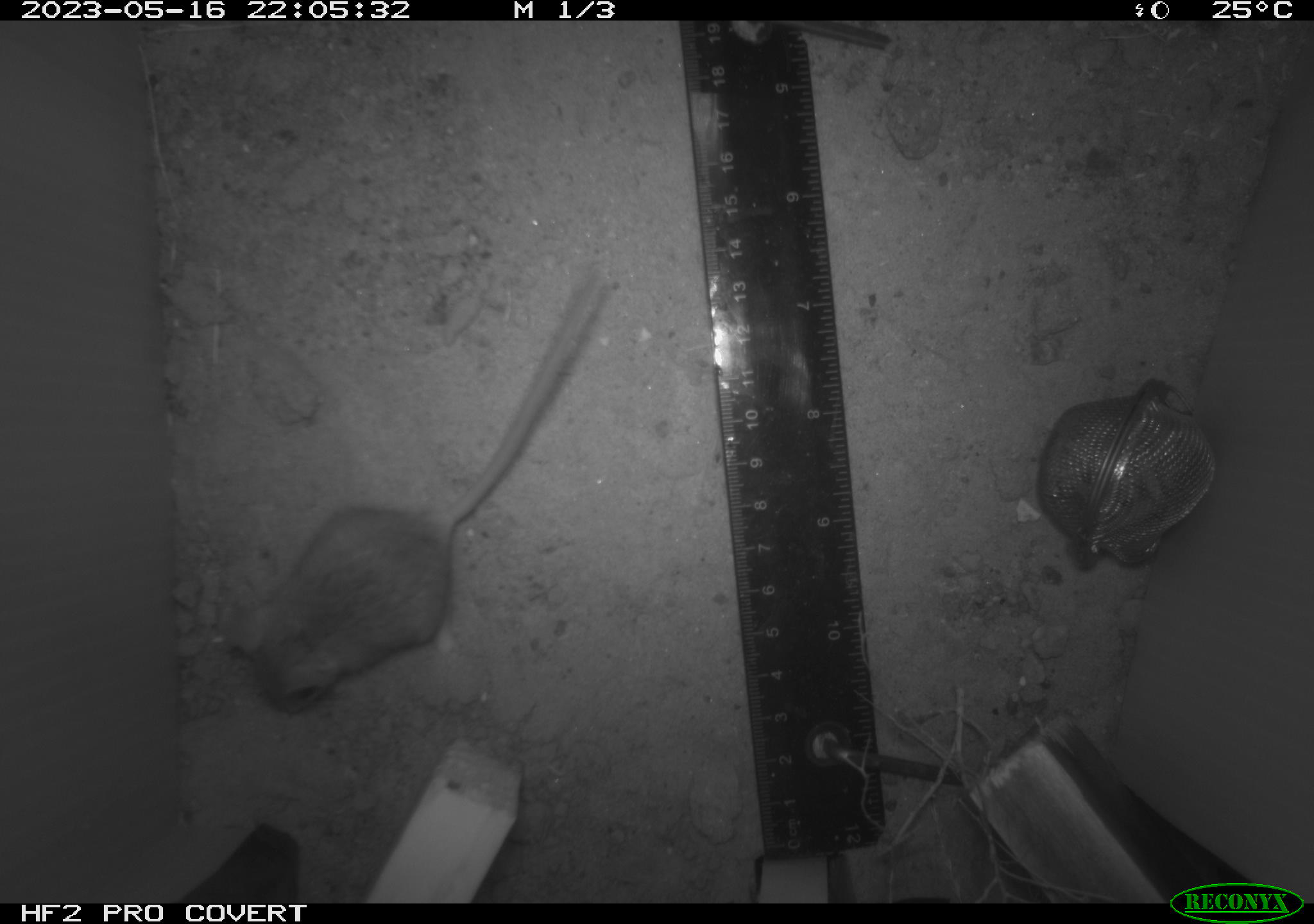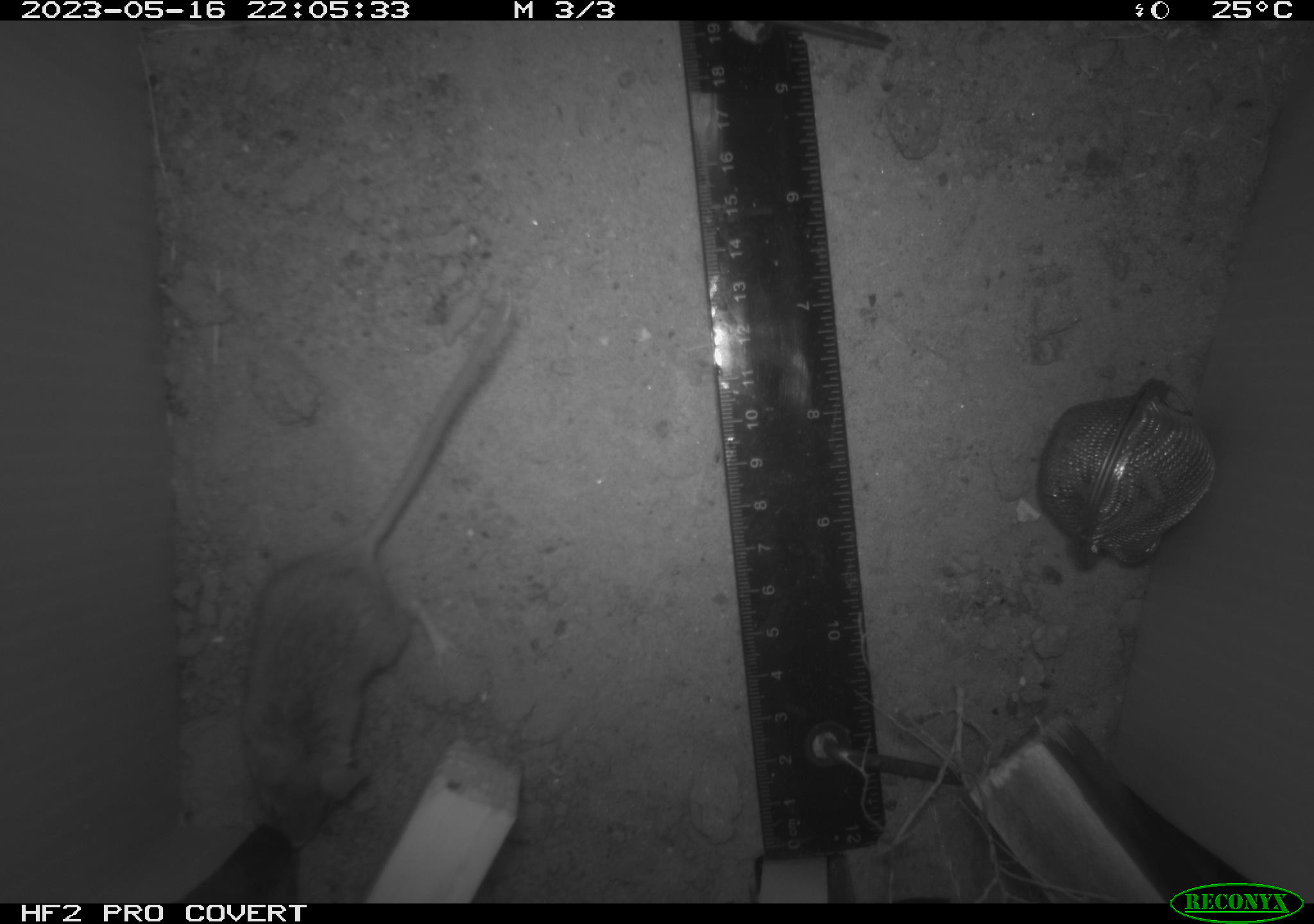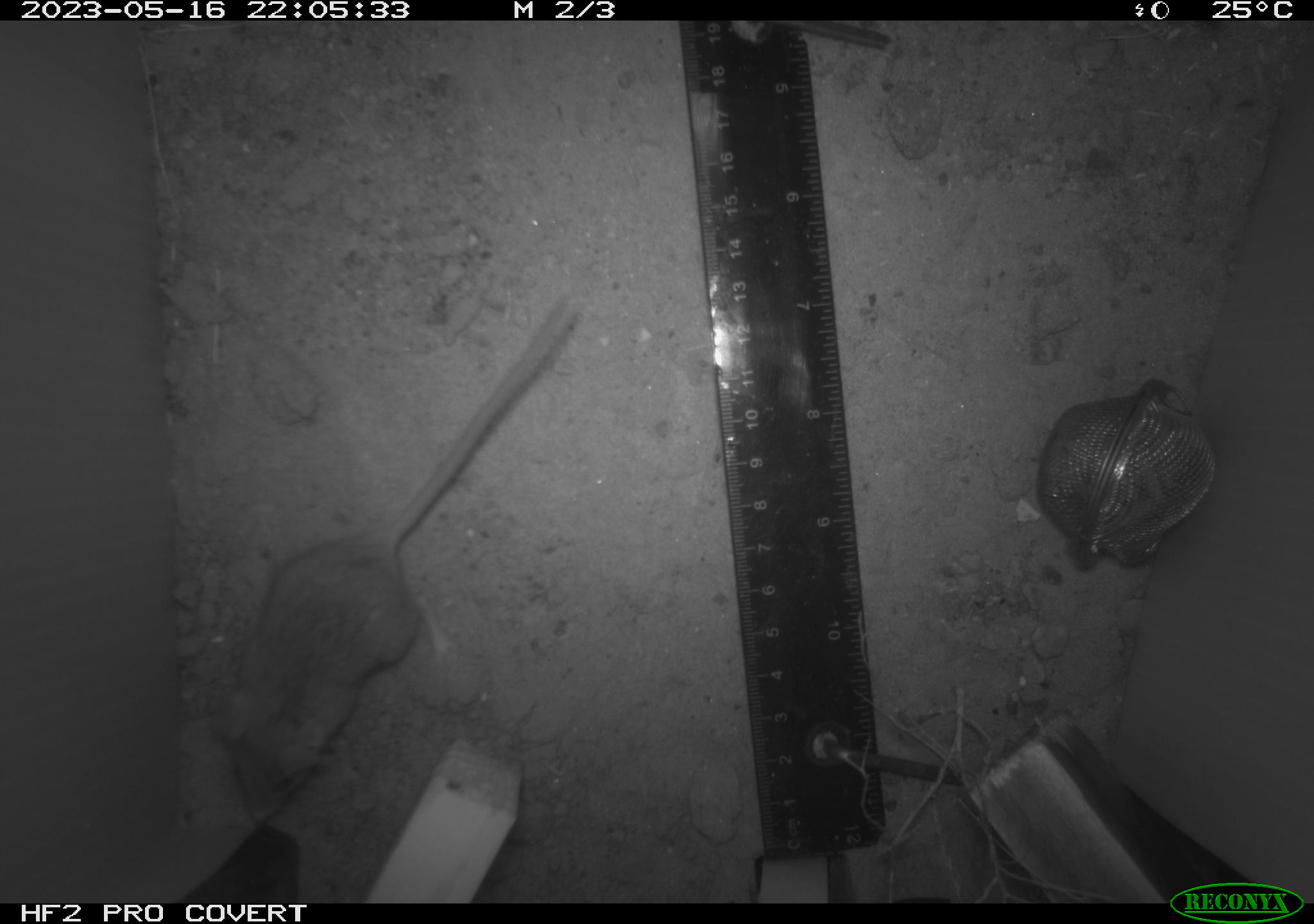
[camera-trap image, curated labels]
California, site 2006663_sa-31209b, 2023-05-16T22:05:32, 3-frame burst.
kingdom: Animalia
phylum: Chordata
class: Mammalia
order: Rodentia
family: Cricetidae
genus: Peromyscus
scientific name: Peromyscus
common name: deer mice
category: peromyscus species